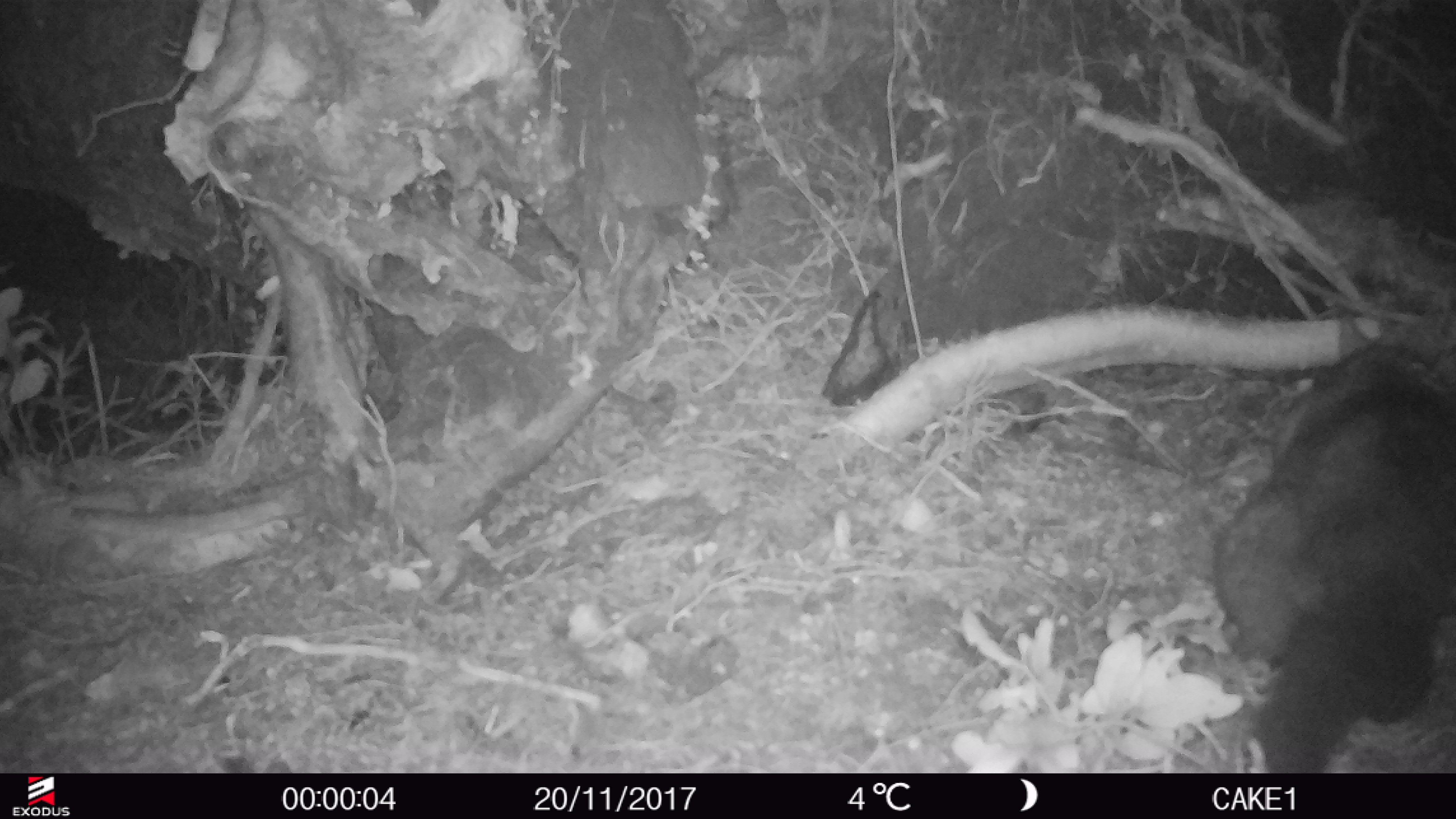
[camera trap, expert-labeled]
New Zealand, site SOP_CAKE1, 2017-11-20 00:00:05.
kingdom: Animalia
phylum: Chordata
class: Mammalia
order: Diprotodontia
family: Phalangeridae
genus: Trichosurus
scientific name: Trichosurus vulpecula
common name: common brushtail possum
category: possum